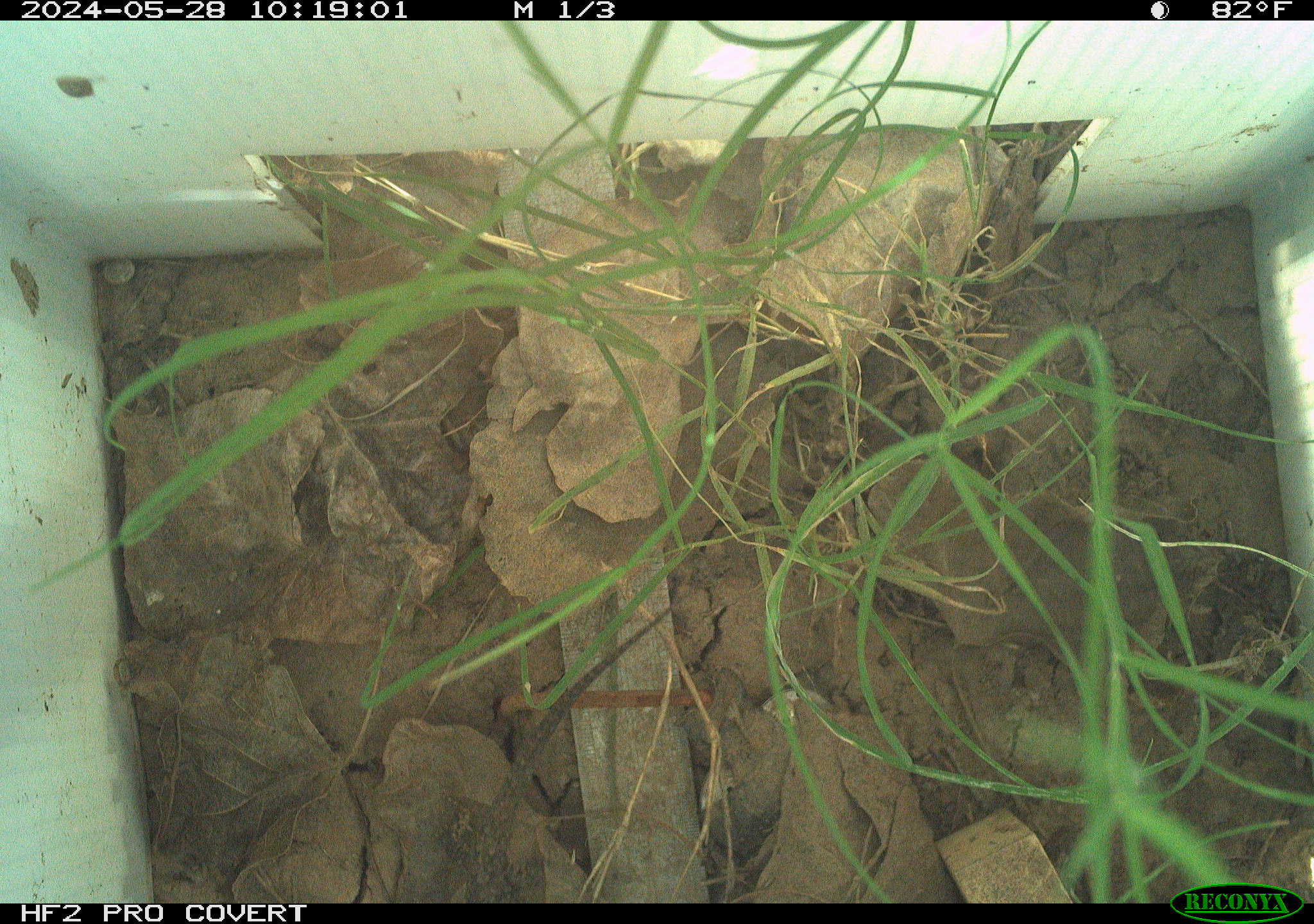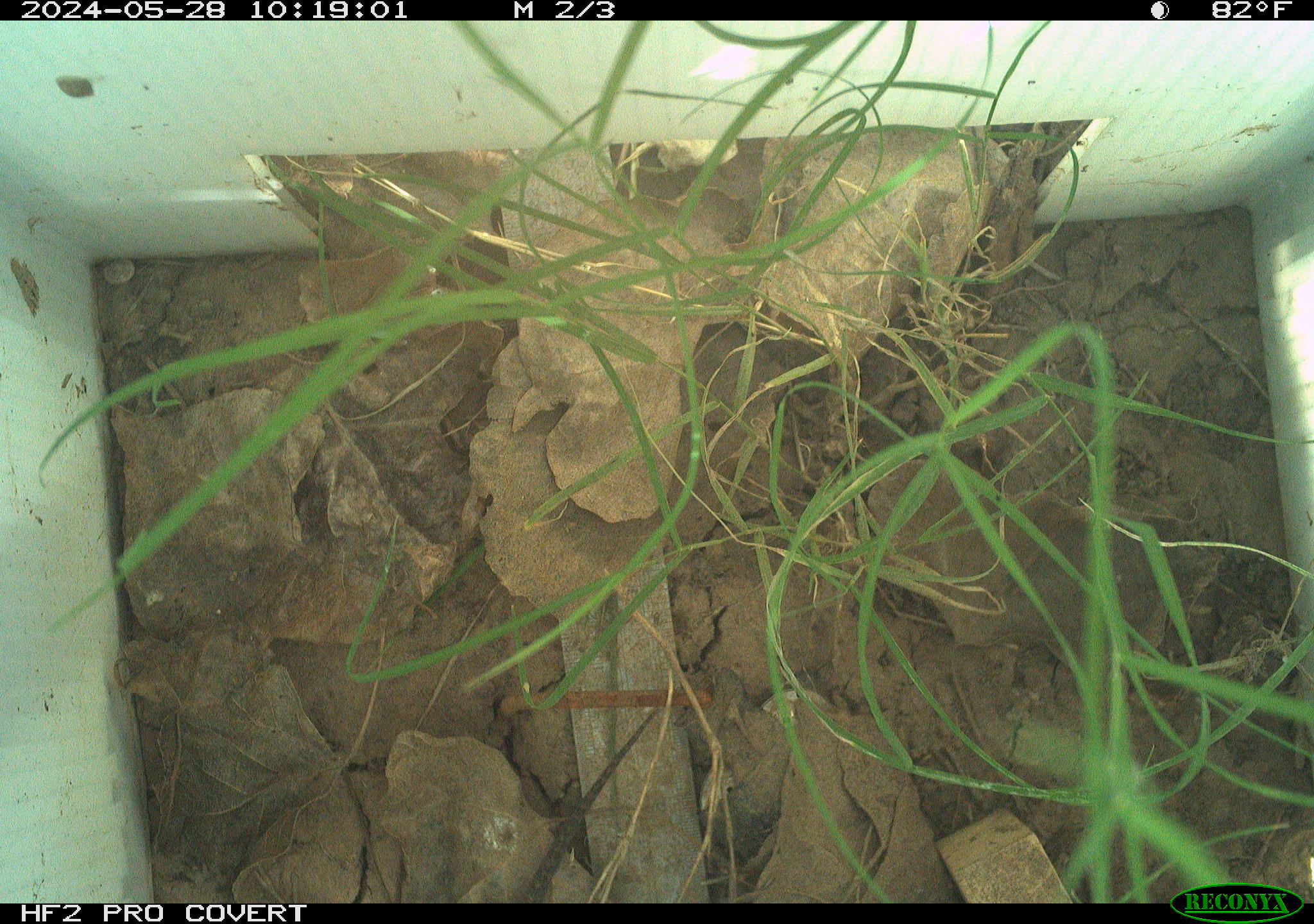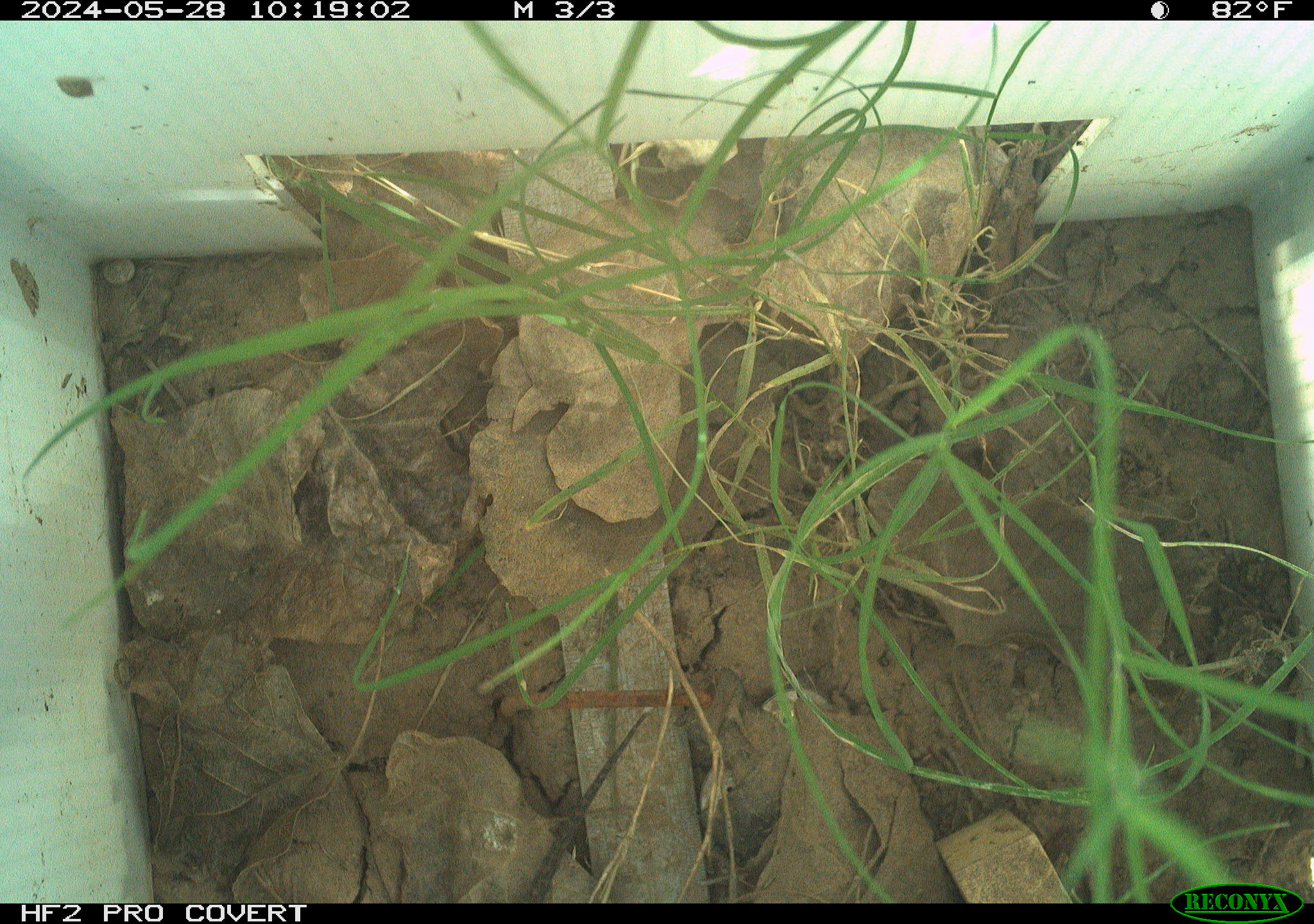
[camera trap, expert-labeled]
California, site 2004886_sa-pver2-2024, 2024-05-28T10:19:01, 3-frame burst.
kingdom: Animalia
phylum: Chordata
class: Reptilia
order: Squamata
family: Phrynosomatidae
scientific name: Phrynosomatidae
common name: phrynosomatid lizards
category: phrynosomatidae family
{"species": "phrynosomatidae family (phrynosomatid lizards) (Phrynosomatidae)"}